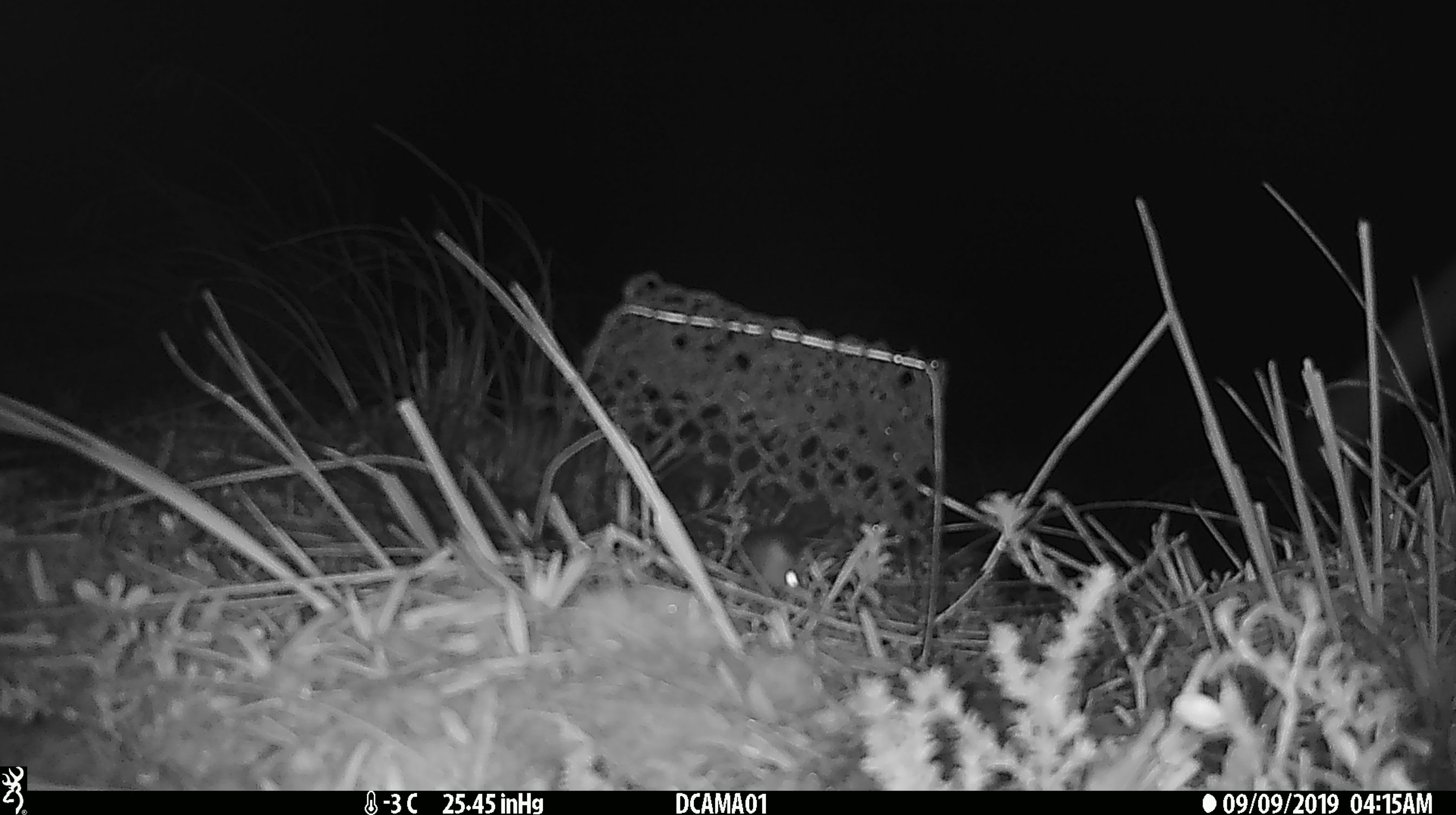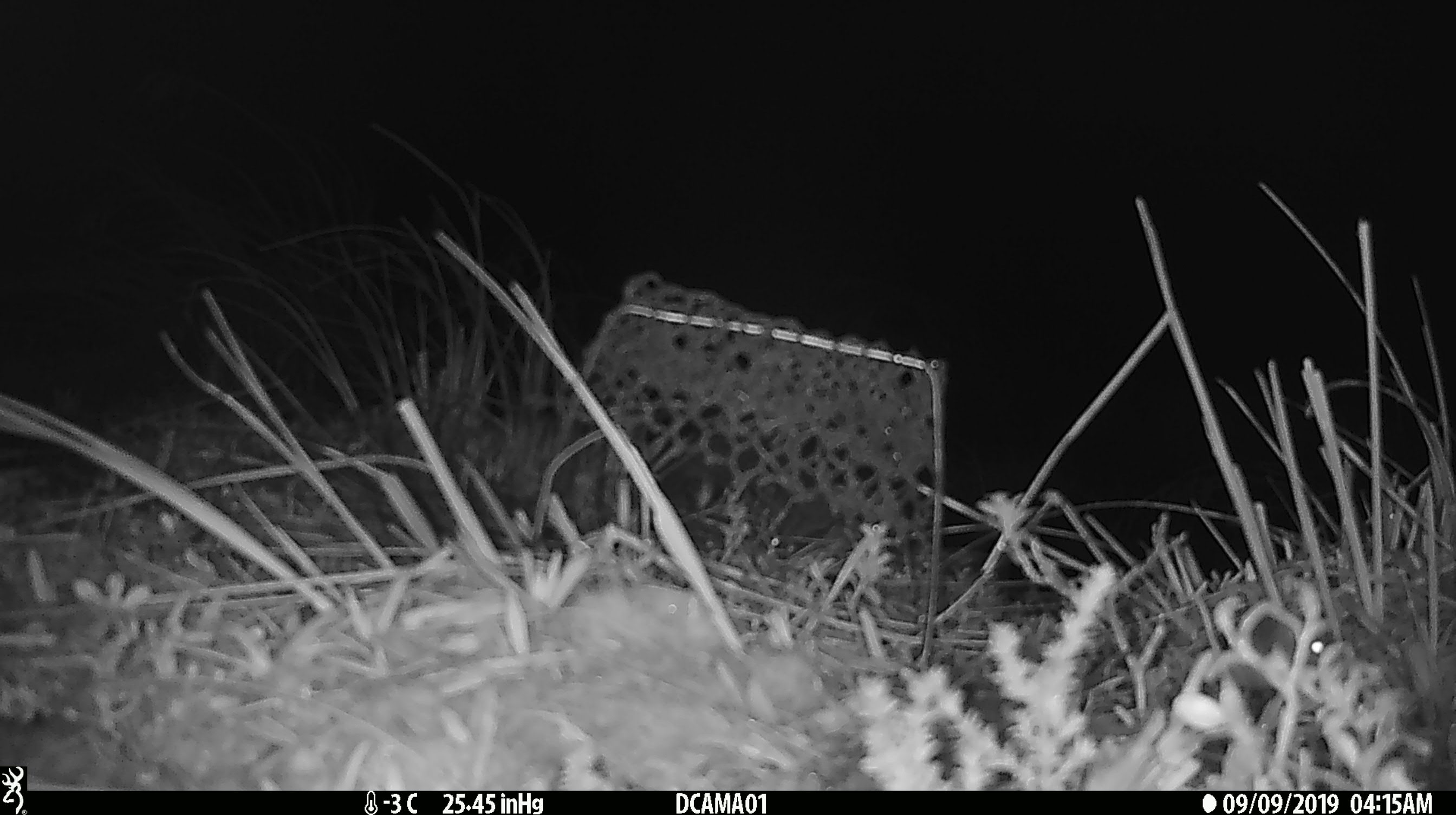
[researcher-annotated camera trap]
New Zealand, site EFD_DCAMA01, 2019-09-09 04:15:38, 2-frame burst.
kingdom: Animalia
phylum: Chordata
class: Mammalia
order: Rodentia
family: Muridae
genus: Mus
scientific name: Mus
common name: mouse